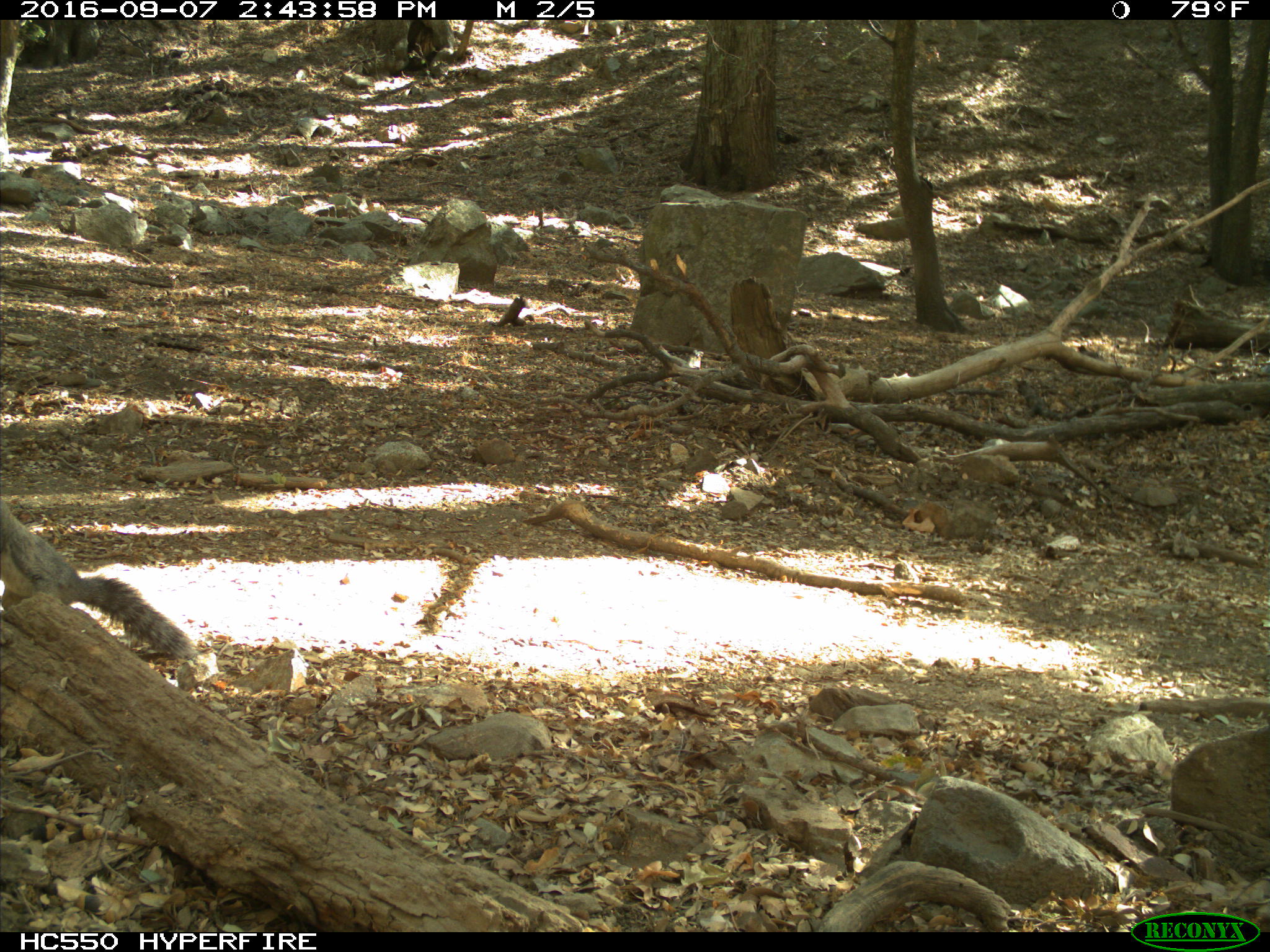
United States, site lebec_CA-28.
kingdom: Animalia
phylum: Chordata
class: Mammalia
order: Rodentia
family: Sciuridae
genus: Sciurus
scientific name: Sciurus carolinensis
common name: eastern gray squirrel